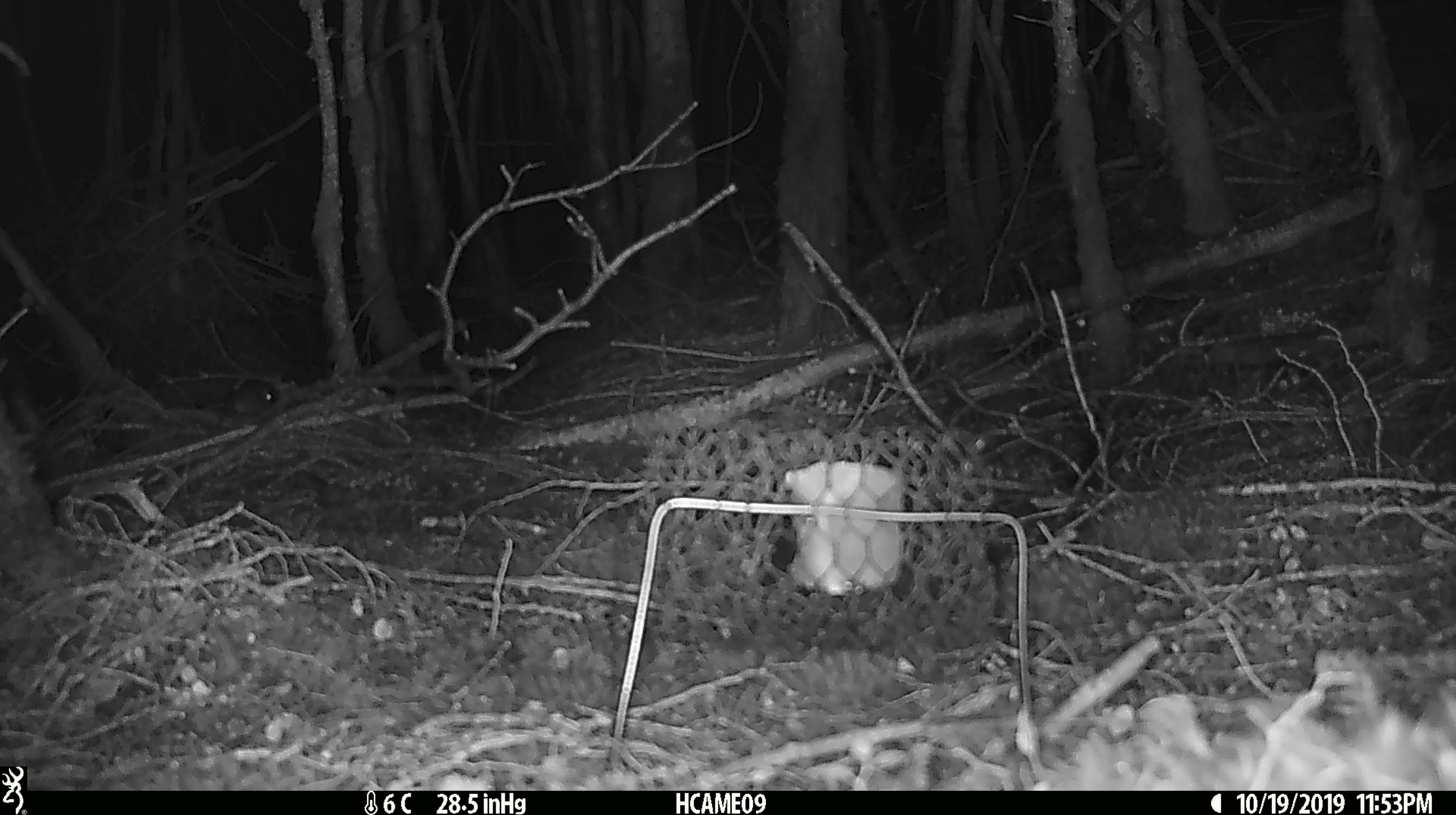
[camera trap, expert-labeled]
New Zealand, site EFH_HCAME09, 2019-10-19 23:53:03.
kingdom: Animalia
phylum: Chordata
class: Mammalia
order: Rodentia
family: Muridae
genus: Mus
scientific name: Mus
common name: mouse